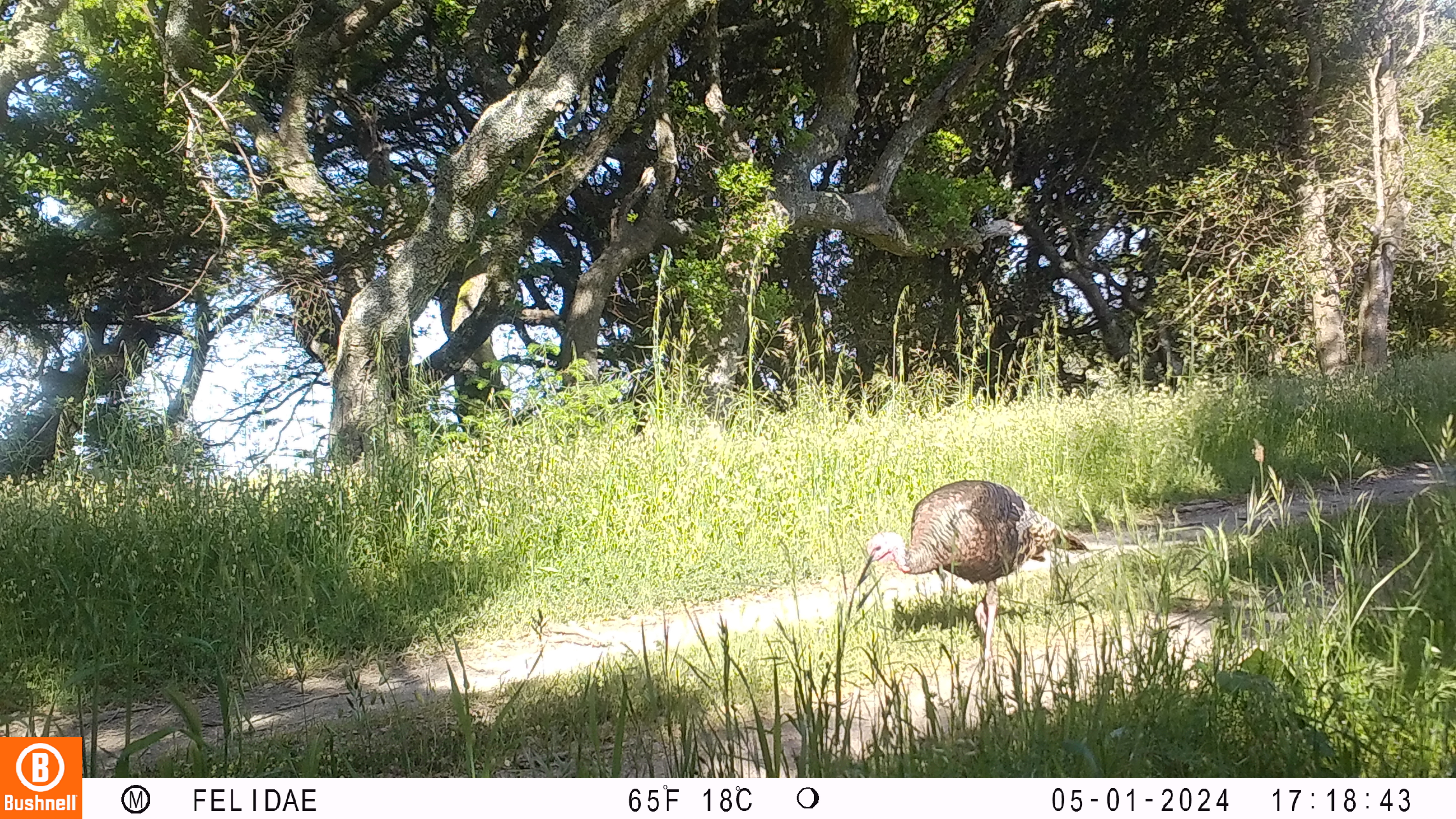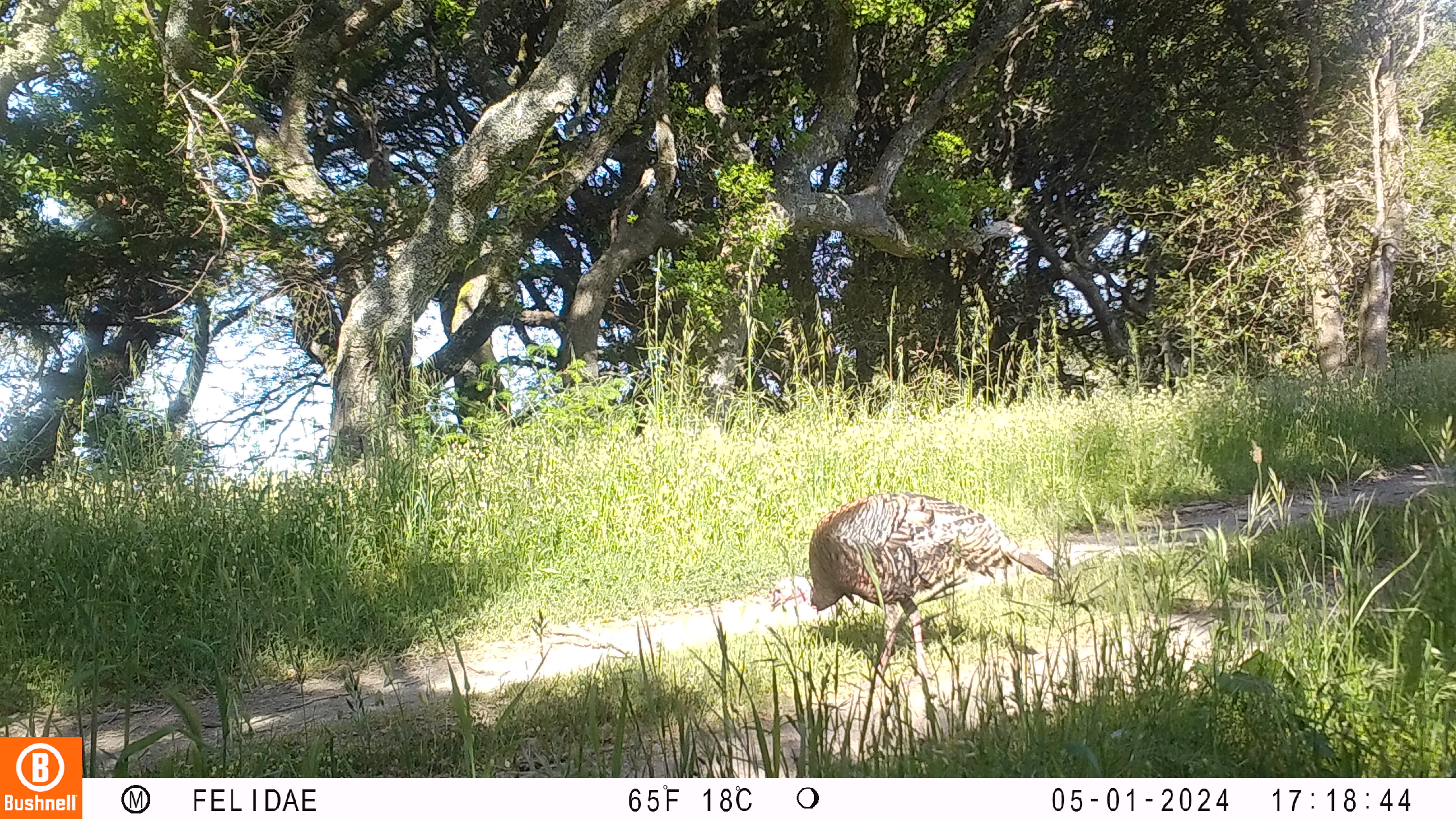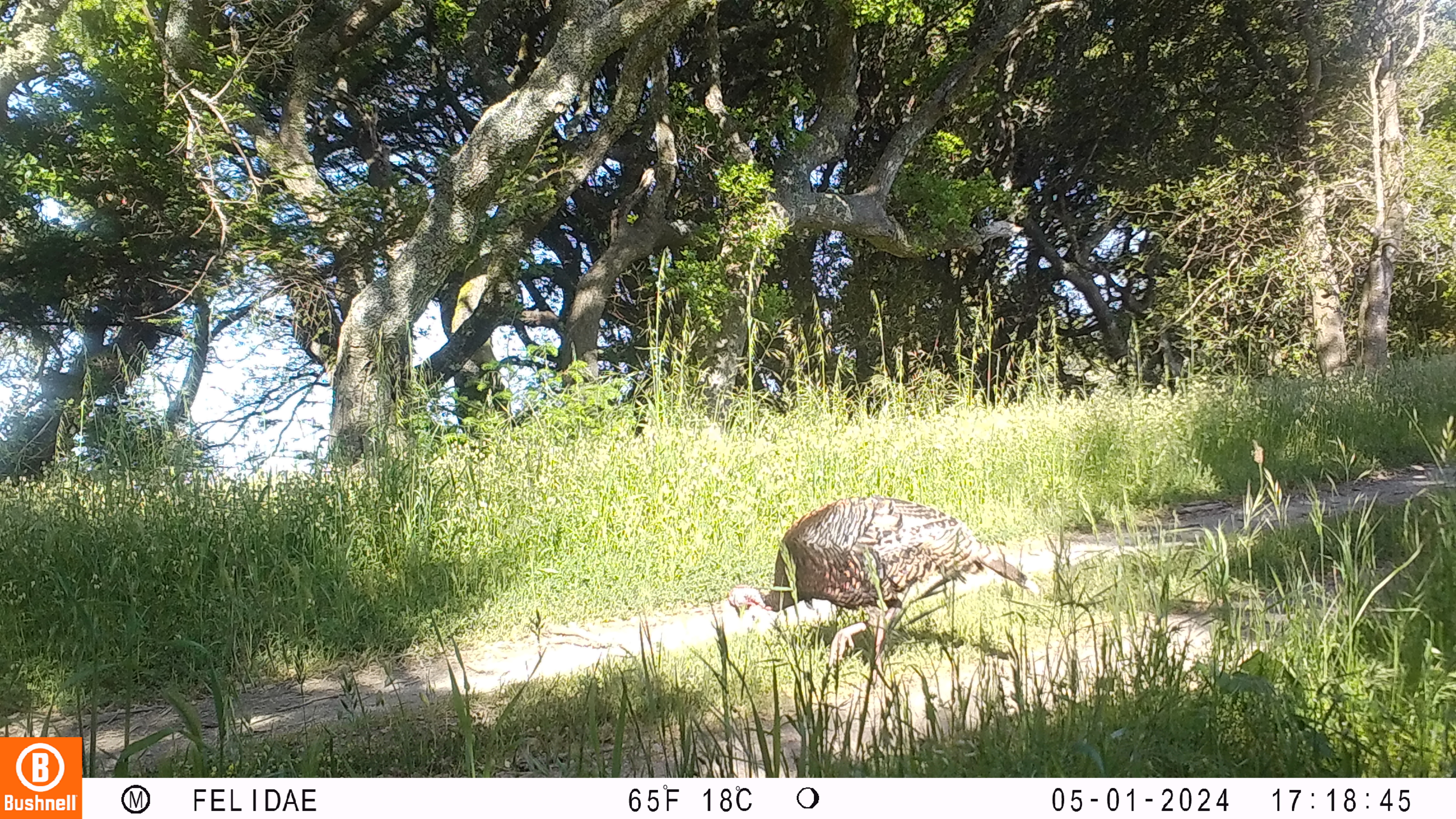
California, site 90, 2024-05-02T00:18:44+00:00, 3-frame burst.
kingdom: Animalia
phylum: Chordata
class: Aves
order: Galliformes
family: Phasianidae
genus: Meleagris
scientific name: Meleagris gallopavo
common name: turkey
Turkey (Meleagris gallopavo).